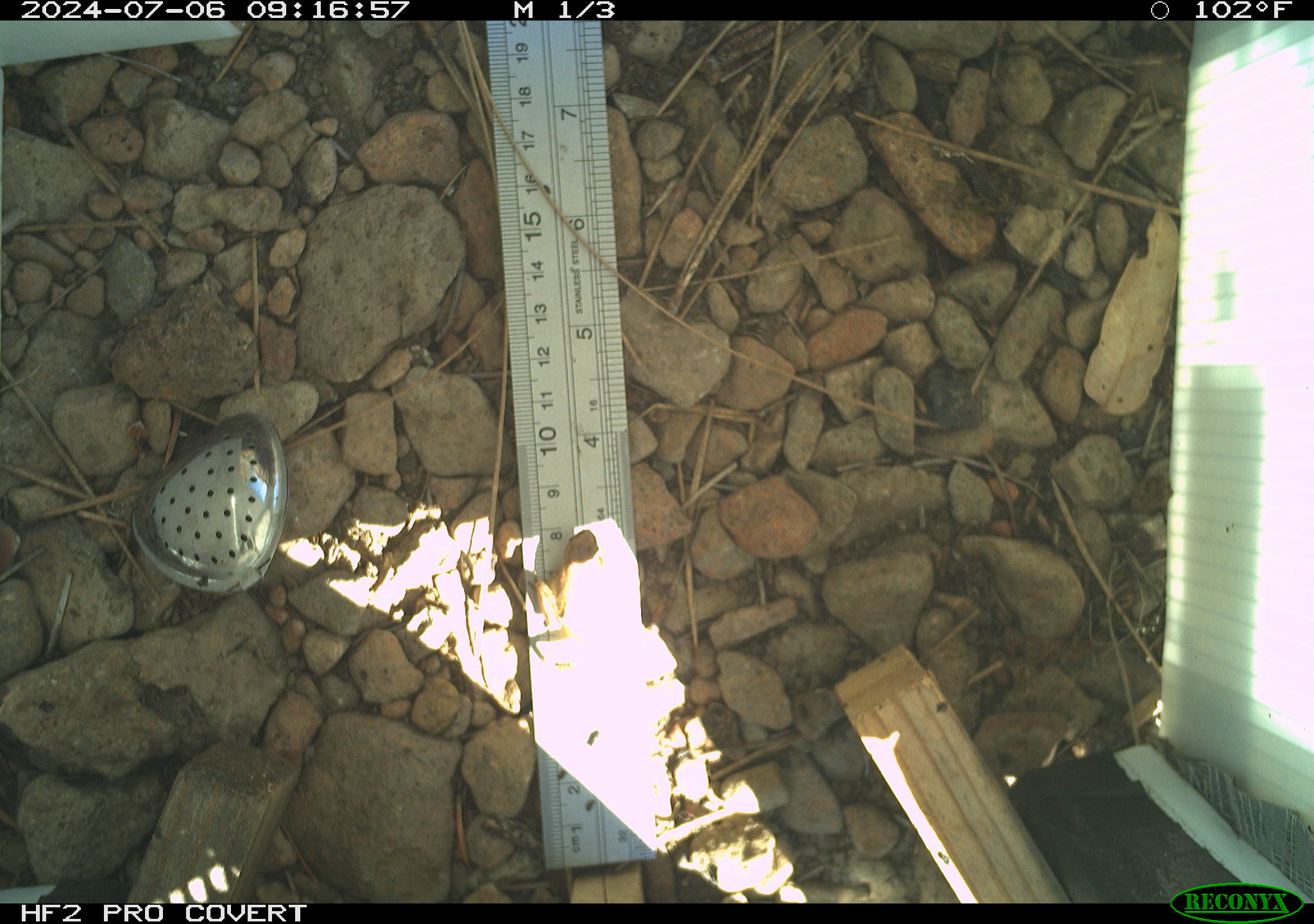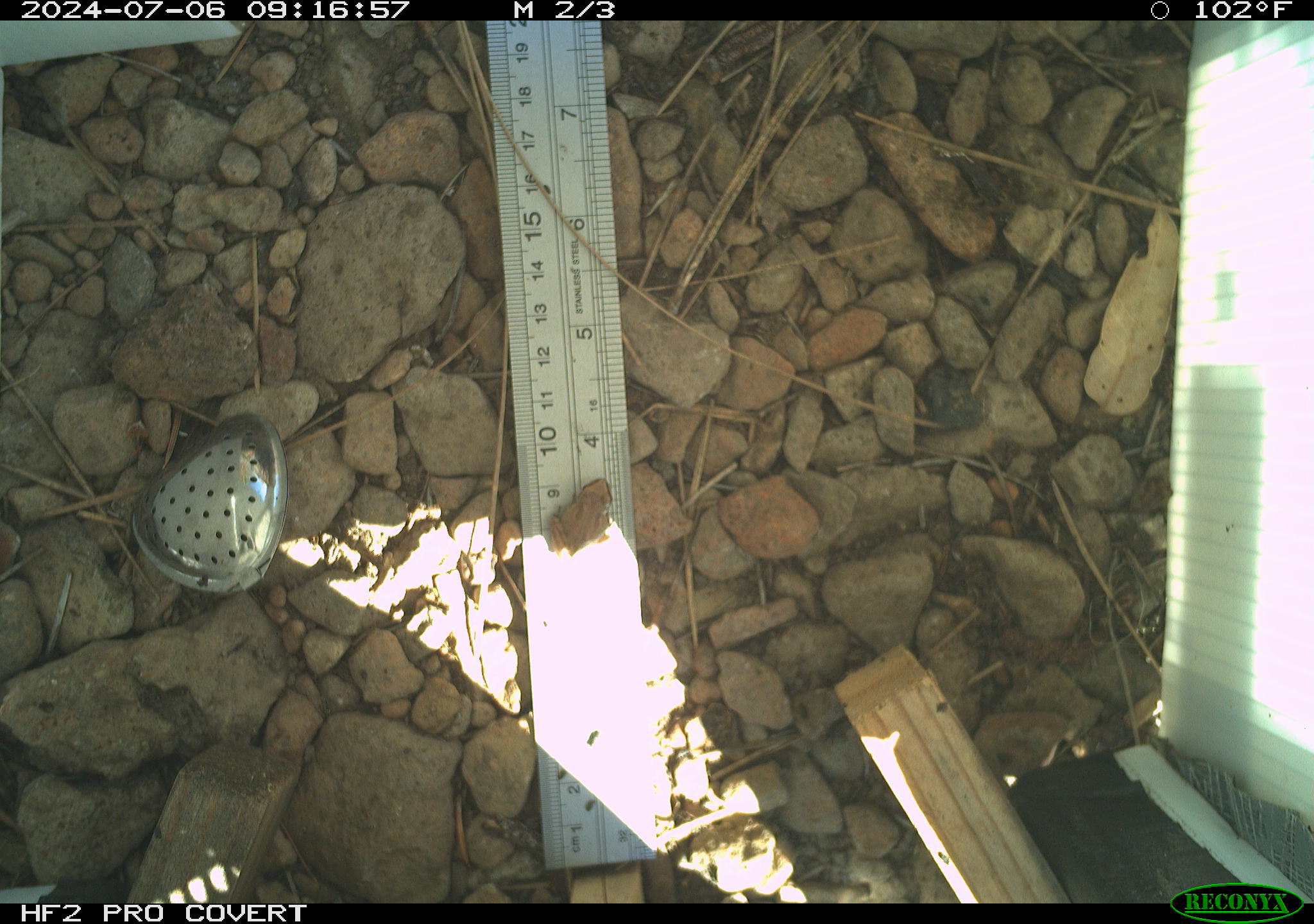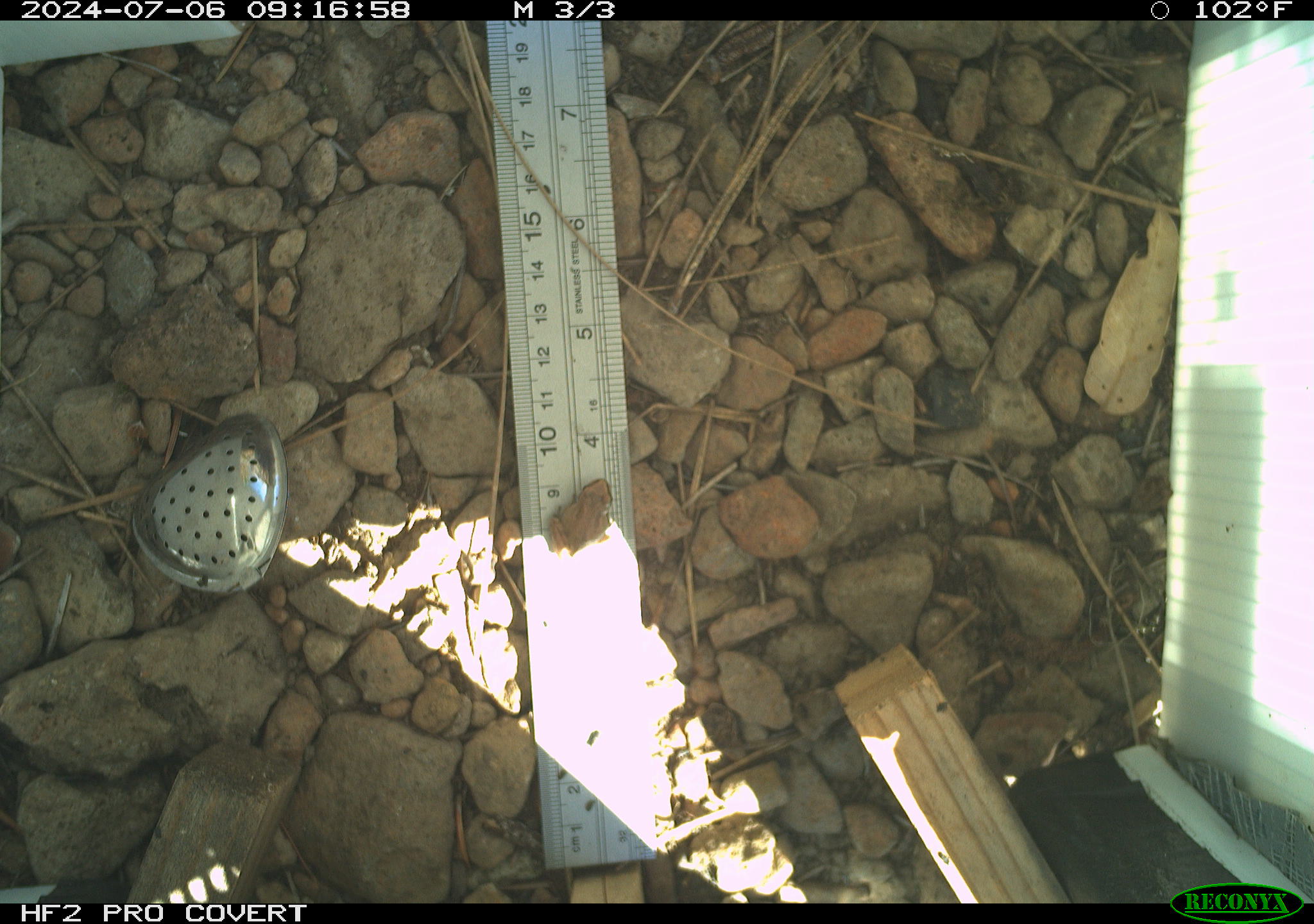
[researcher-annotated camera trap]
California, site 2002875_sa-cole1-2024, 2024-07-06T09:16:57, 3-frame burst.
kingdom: Animalia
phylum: Chordata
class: Amphibia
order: Anura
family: Hylidae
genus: Pseudacris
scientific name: Pseudacris regilla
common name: sierran treefrog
Sierran treefrog (Pseudacris regilla).